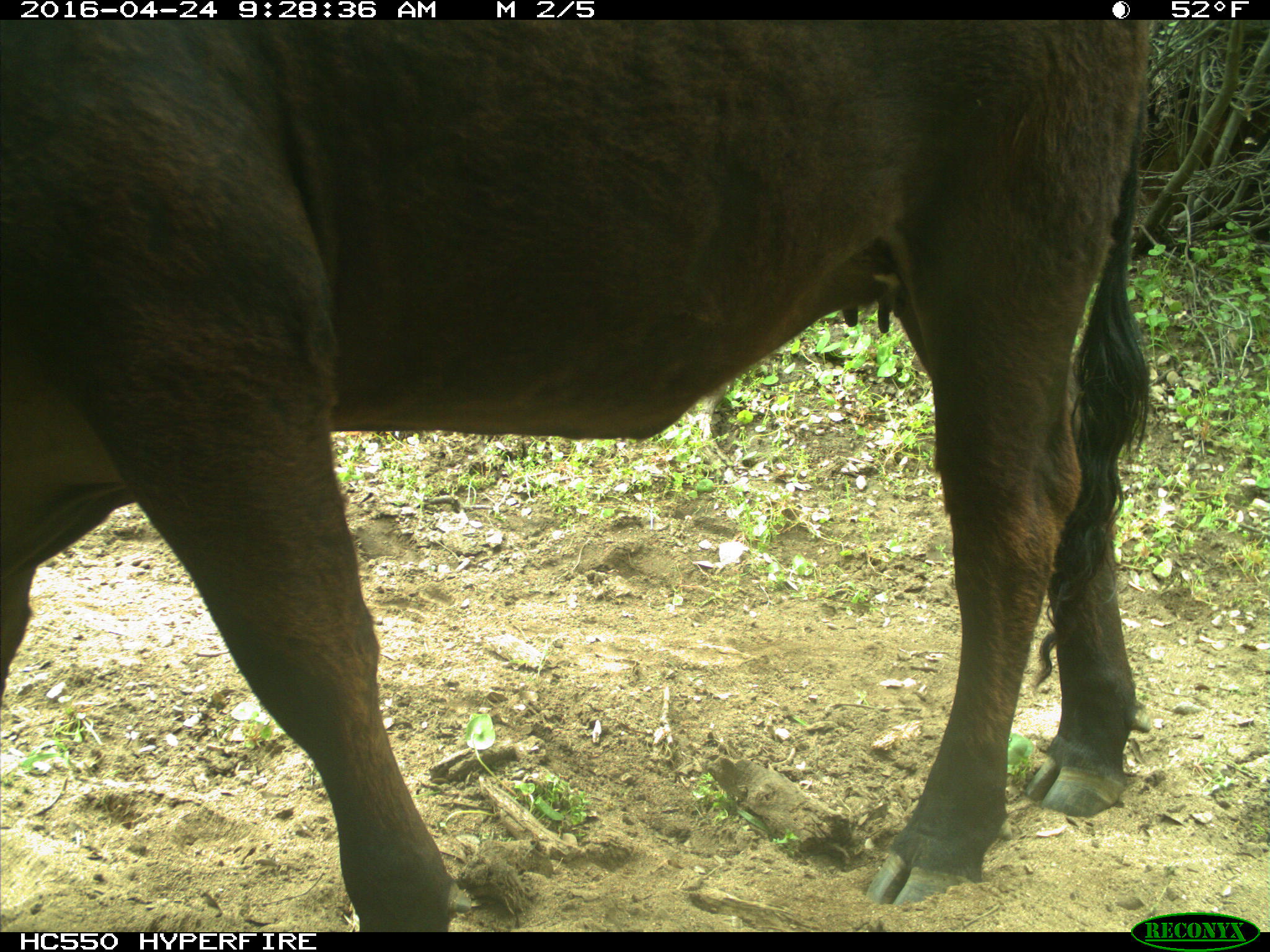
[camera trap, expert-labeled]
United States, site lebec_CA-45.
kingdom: Animalia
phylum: Chordata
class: Mammalia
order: Artiodactyla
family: Bovidae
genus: Bos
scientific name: Bos taurus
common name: domestic cow